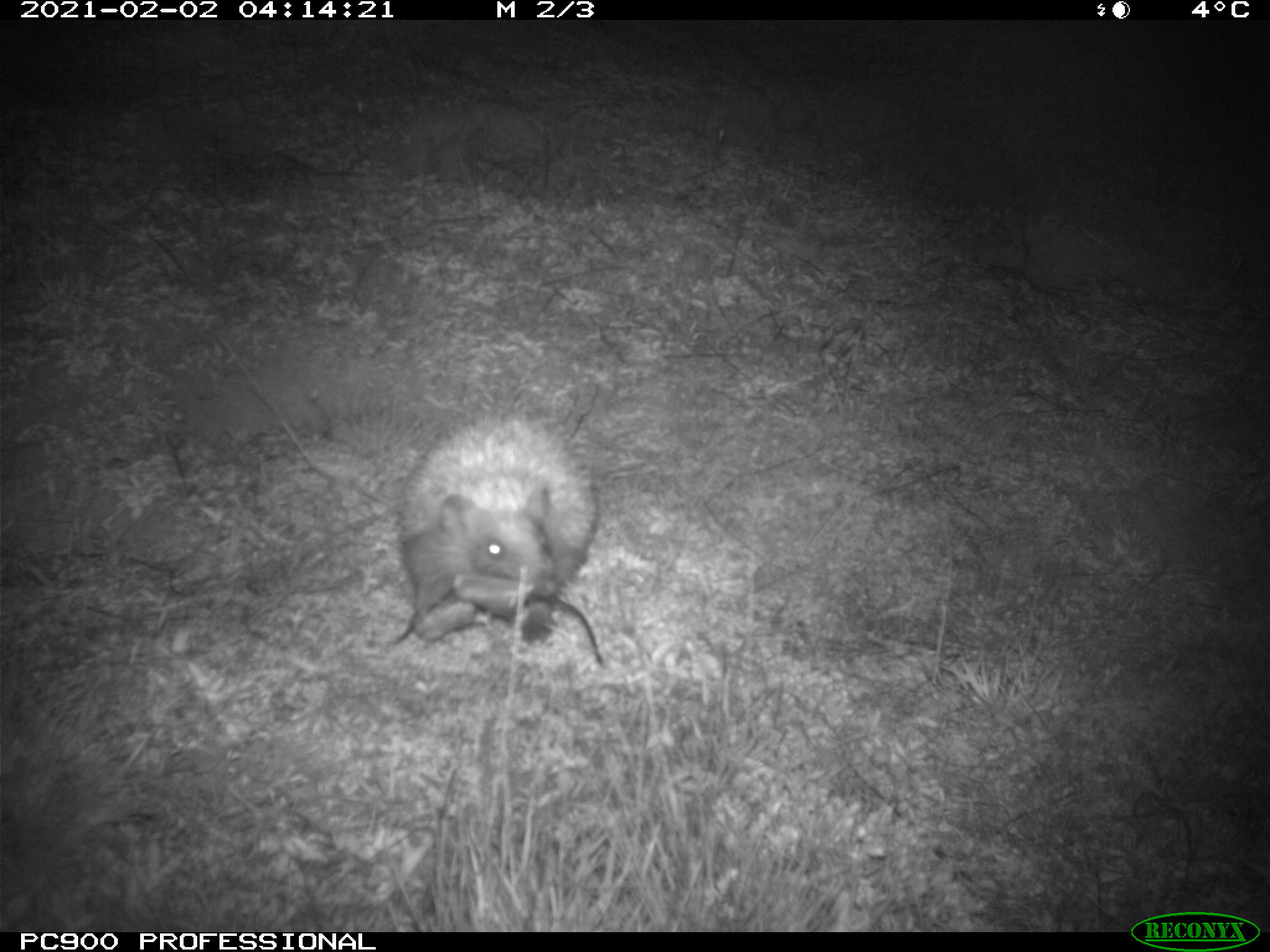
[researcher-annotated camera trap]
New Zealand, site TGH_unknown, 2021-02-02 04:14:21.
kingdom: Animalia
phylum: Chordata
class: Mammalia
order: Eulipotyphla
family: Erinaceidae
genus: Erinaceus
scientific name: Erinaceus europaeus europaeus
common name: european hedgehog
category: hedgehog